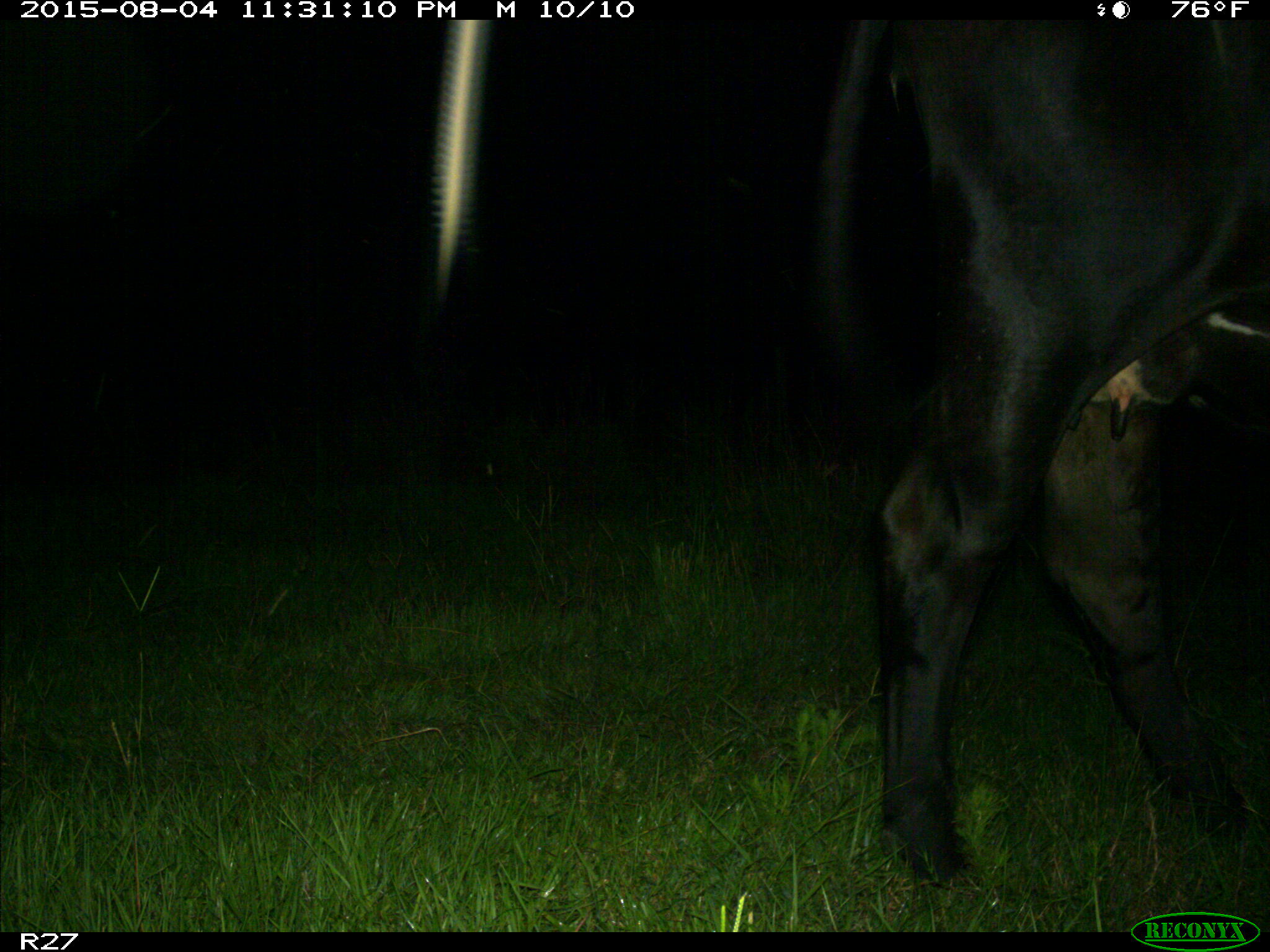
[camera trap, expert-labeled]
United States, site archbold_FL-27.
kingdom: Animalia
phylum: Chordata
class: Mammalia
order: Artiodactyla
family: Bovidae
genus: Bos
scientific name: Bos taurus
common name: domestic cow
Bos taurus (domestic cow).